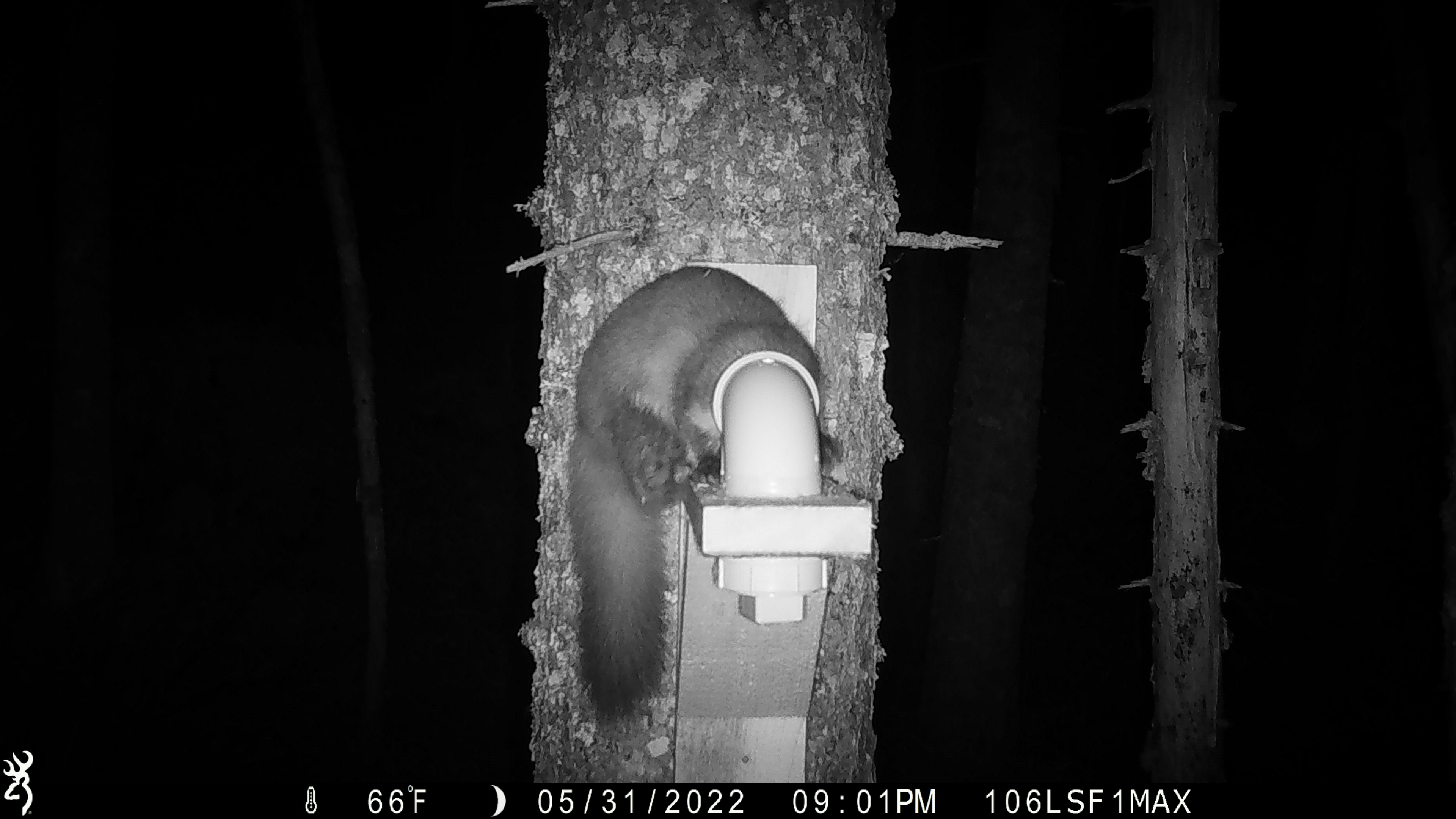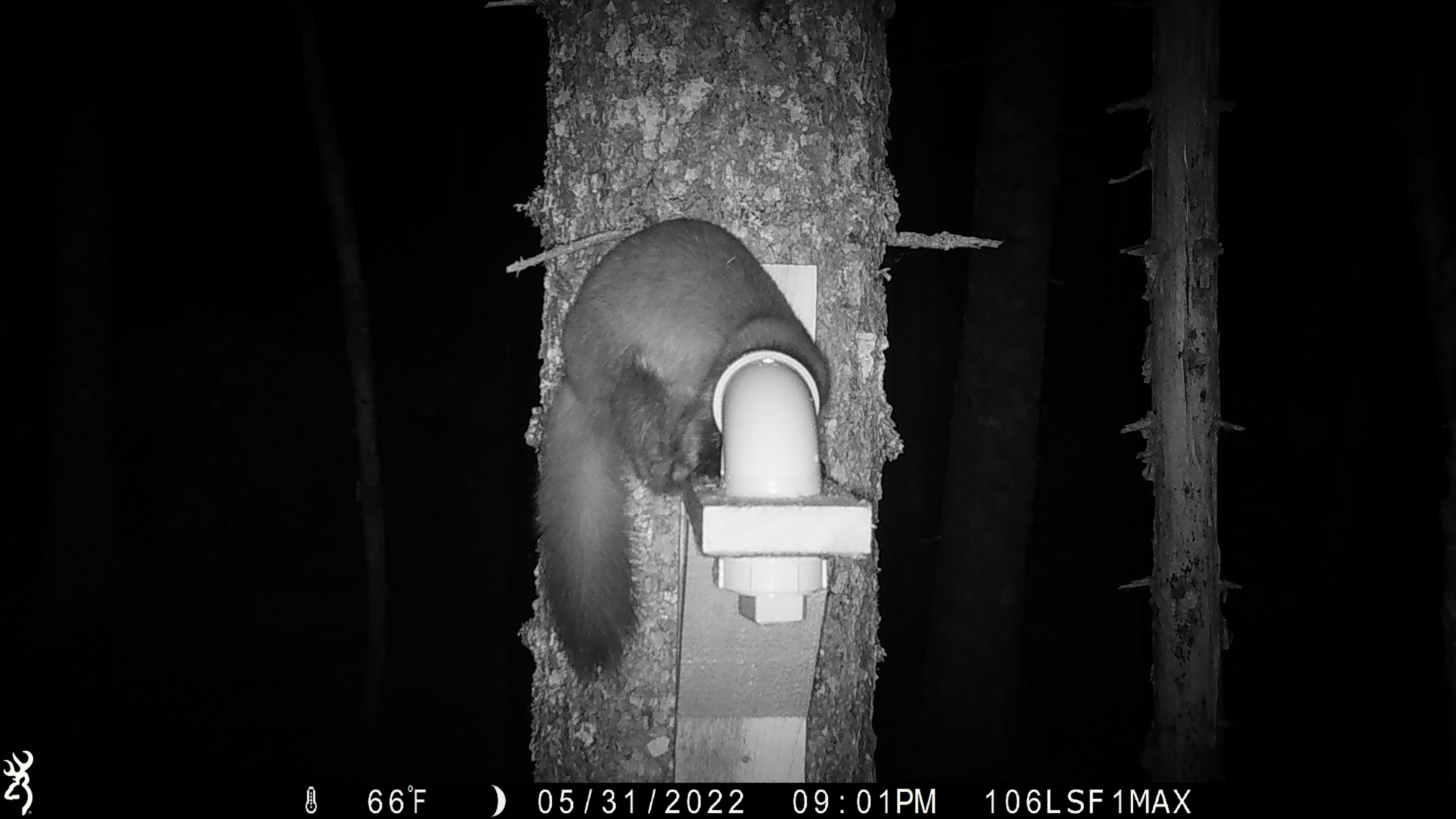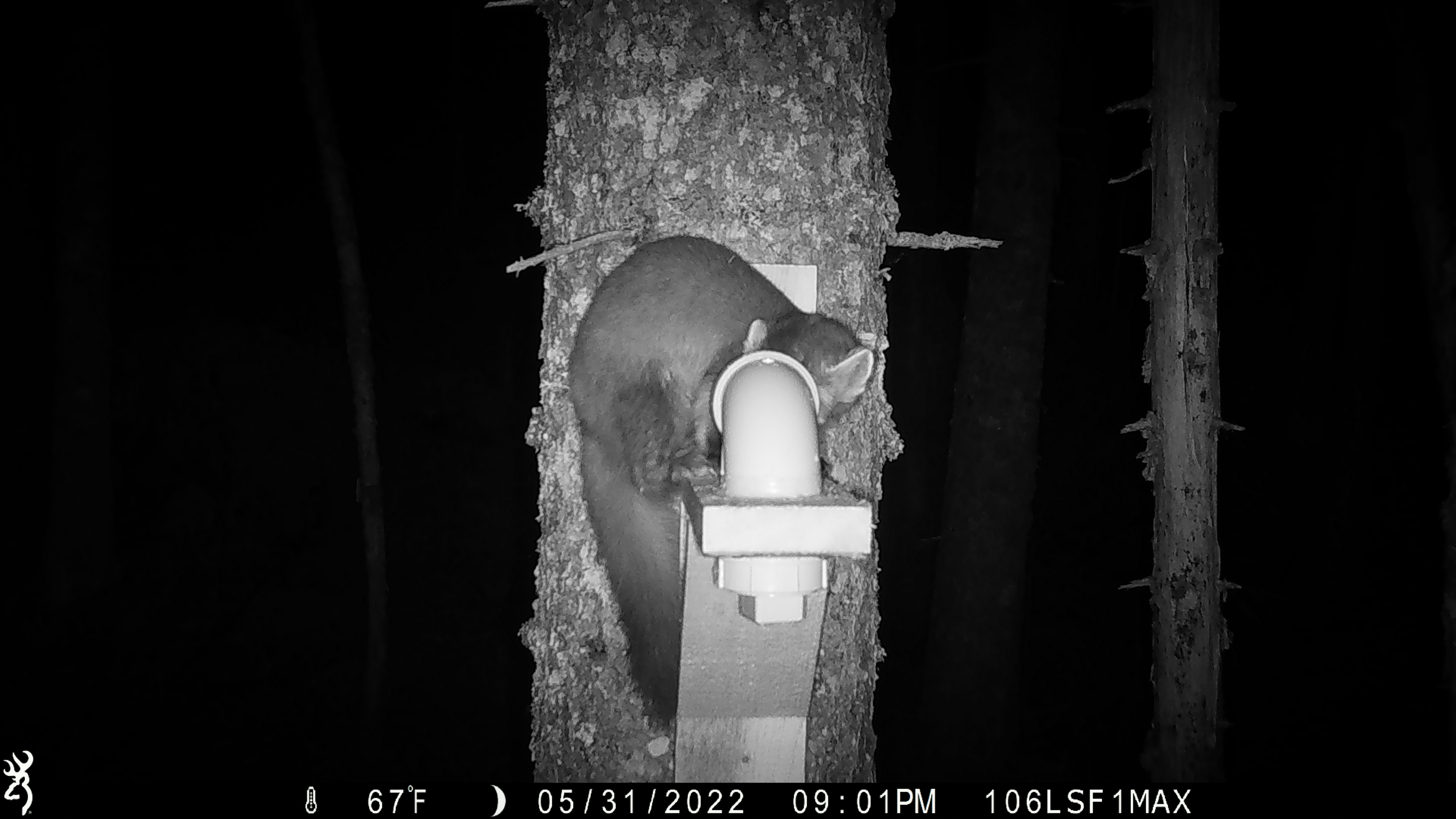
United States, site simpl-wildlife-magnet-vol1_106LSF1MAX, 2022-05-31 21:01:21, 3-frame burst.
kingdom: Animalia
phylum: Chordata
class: Mammalia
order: Carnivora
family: Mustelidae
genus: Martes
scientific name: Martes americana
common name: american marten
American marten (Martes americana).